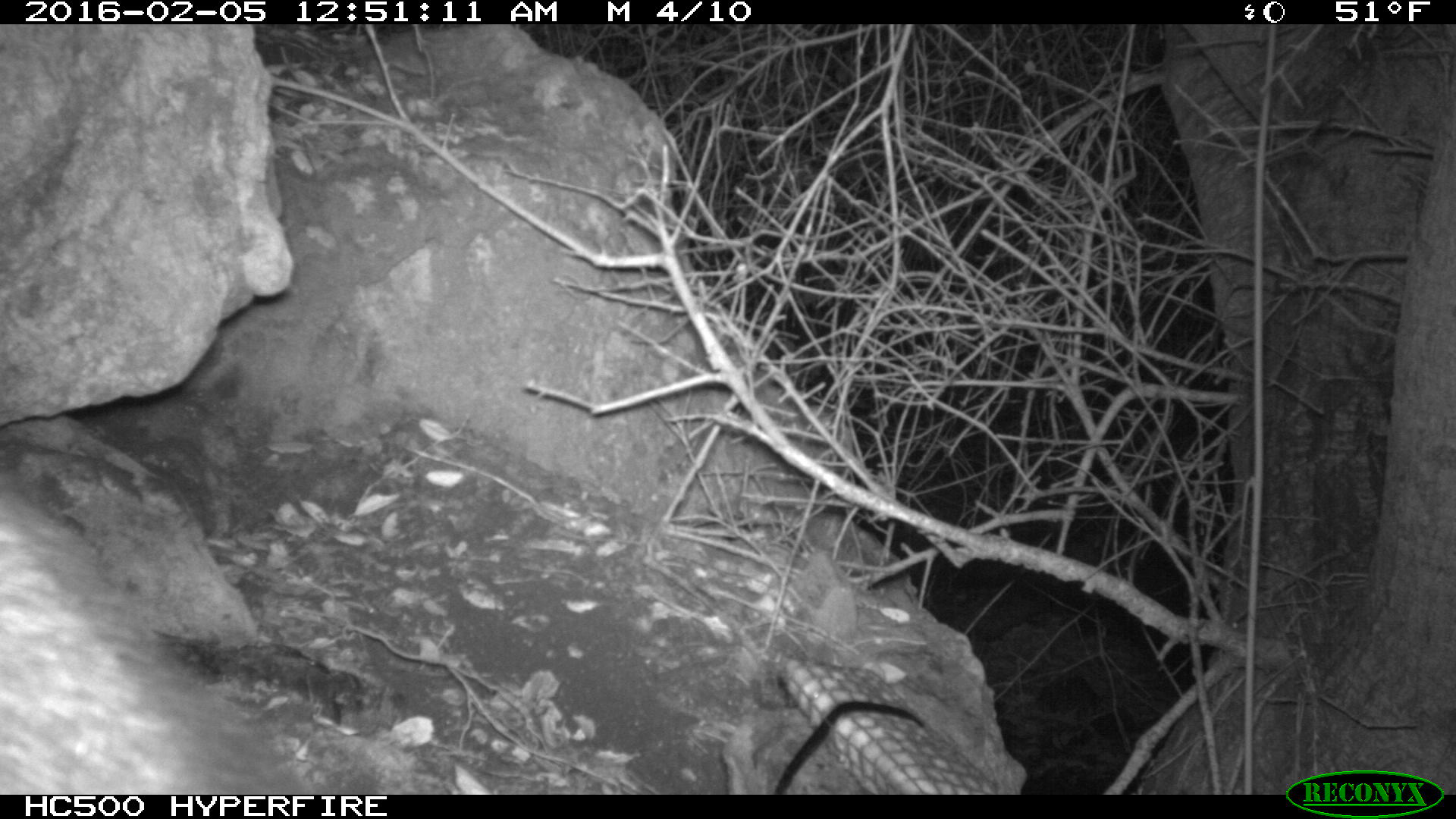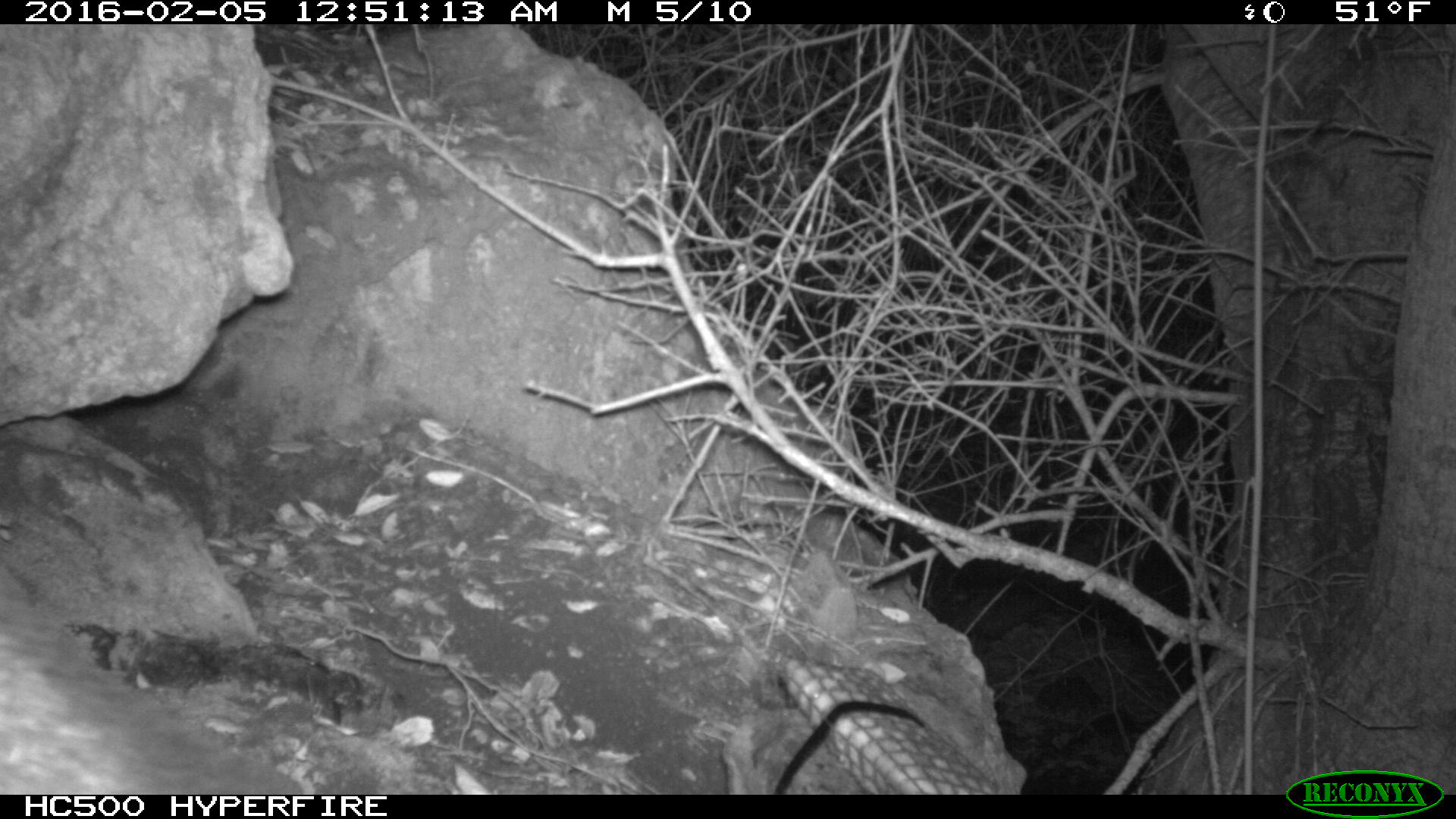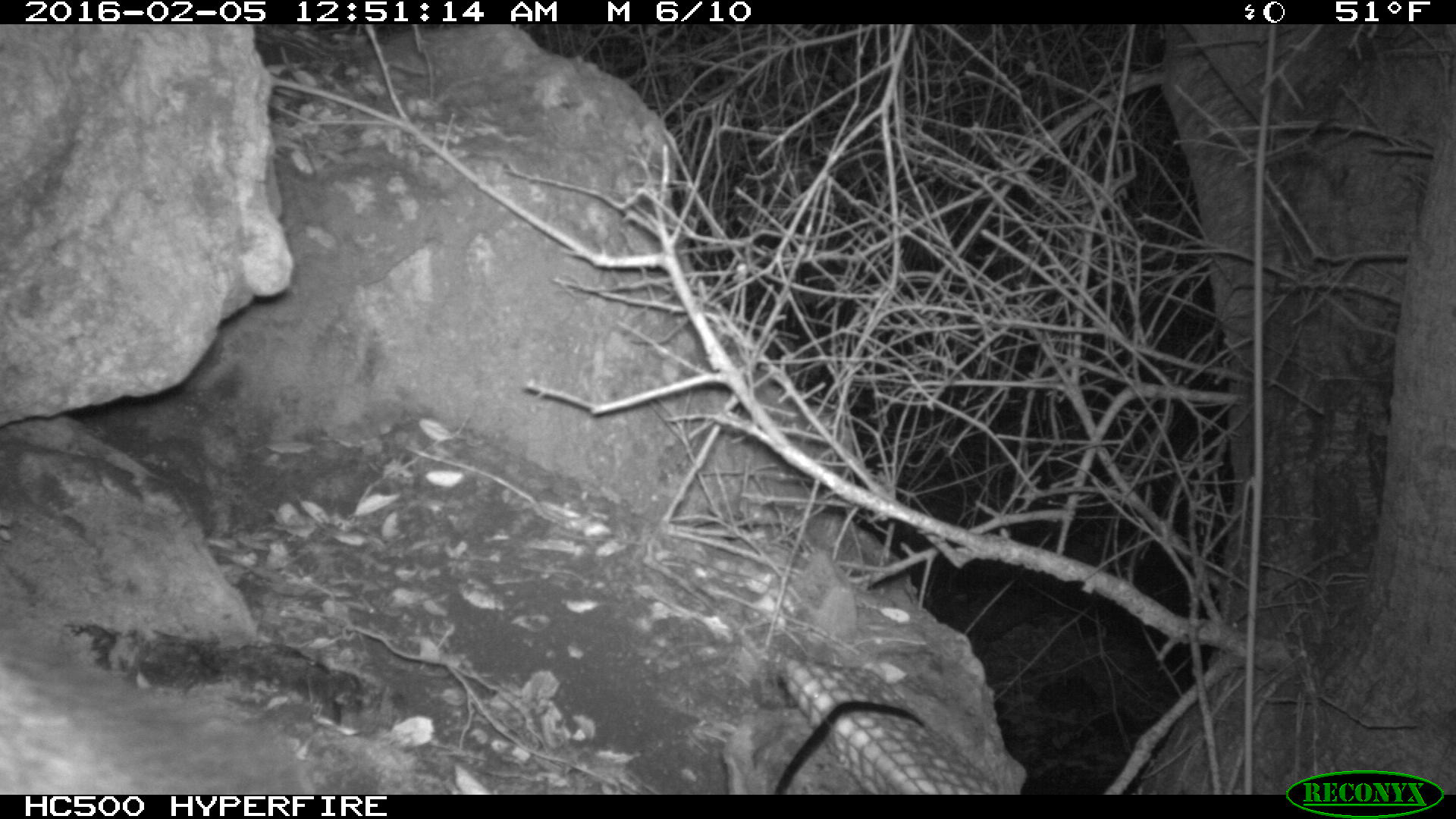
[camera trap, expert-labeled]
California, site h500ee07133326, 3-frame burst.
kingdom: Animalia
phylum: Chordata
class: Mammalia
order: Carnivora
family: Canidae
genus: Urocyon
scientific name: Urocyon littoralis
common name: island fox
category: fox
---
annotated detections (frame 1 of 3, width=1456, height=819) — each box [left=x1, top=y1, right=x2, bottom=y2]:
fox: [left=0, top=473, right=309, bottom=794]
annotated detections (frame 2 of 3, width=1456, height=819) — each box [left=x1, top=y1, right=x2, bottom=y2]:
fox: [left=0, top=564, right=300, bottom=794]